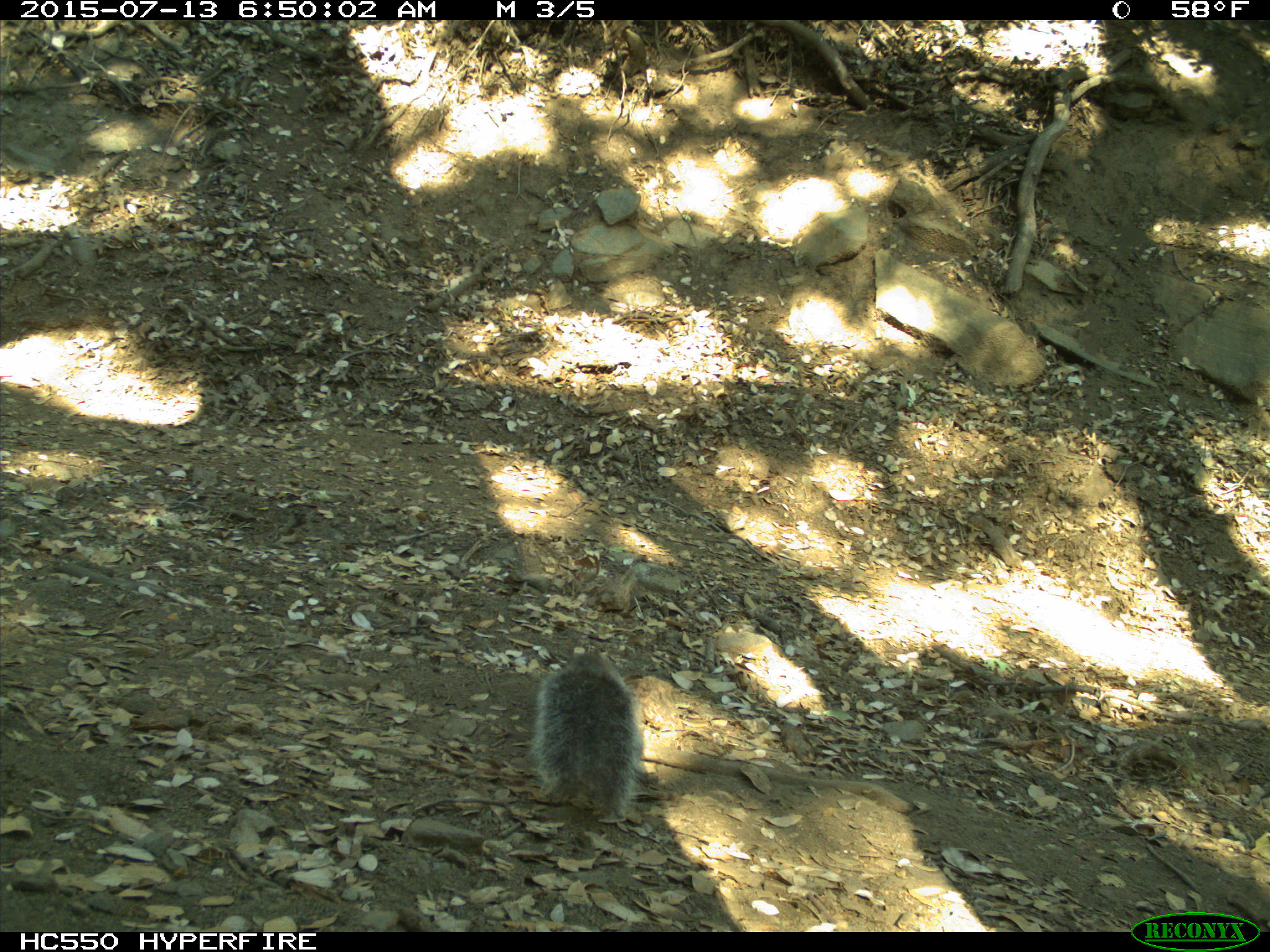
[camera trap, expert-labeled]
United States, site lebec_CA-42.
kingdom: Animalia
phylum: Chordata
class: Mammalia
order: Rodentia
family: Sciuridae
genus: Sciurus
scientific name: Sciurus carolinensis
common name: eastern gray squirrel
Sciurus carolinensis (eastern gray squirrel).